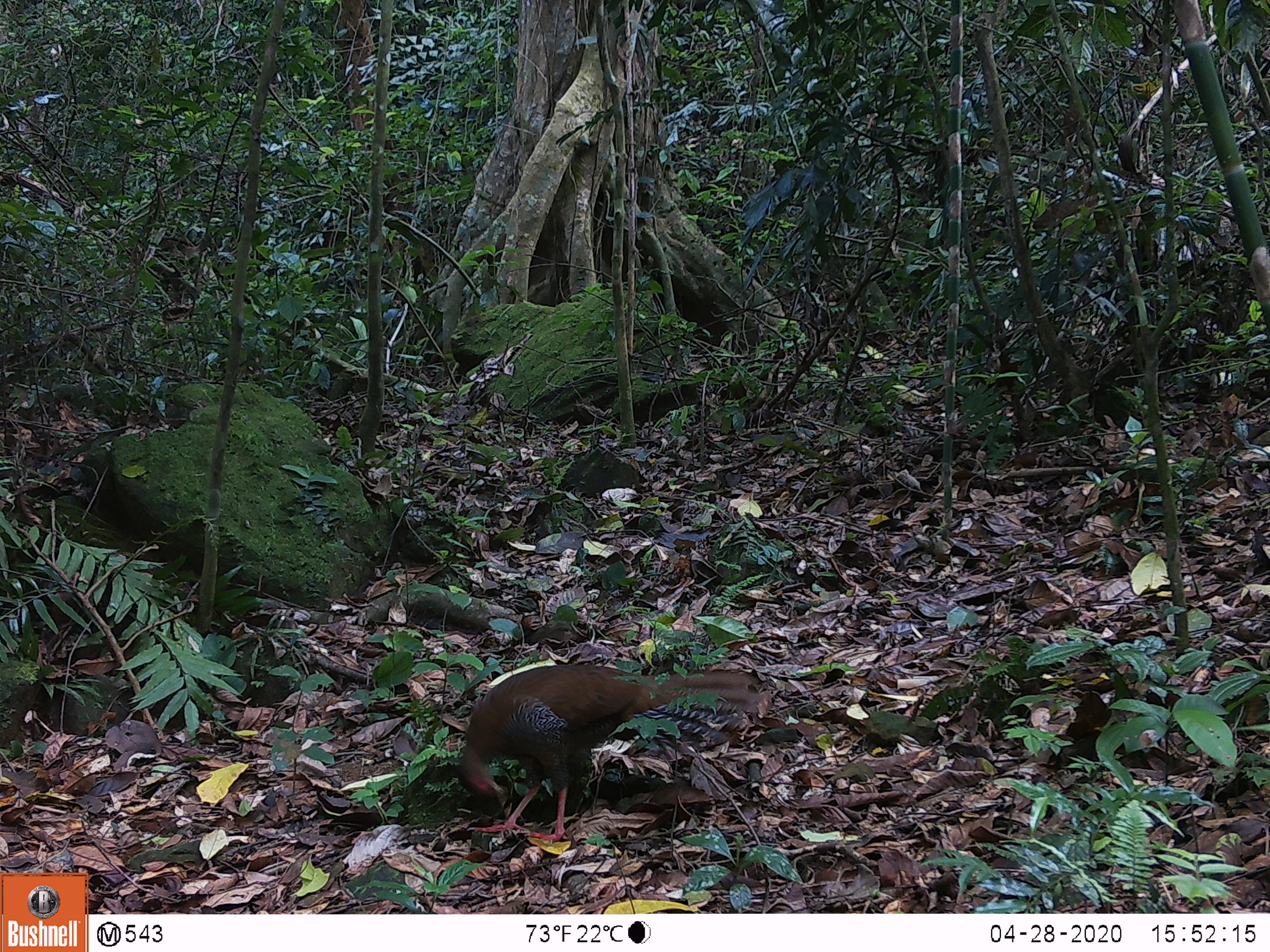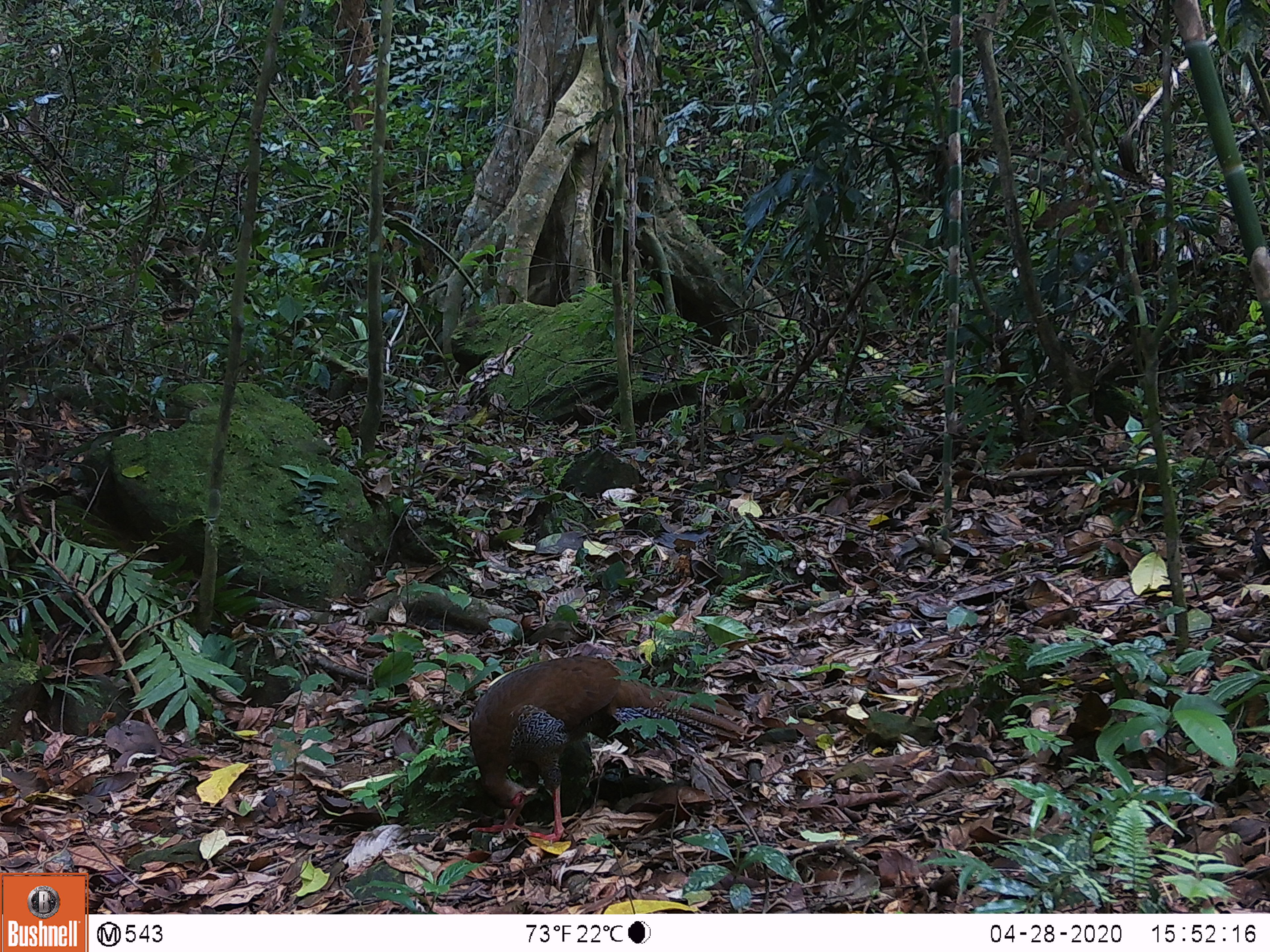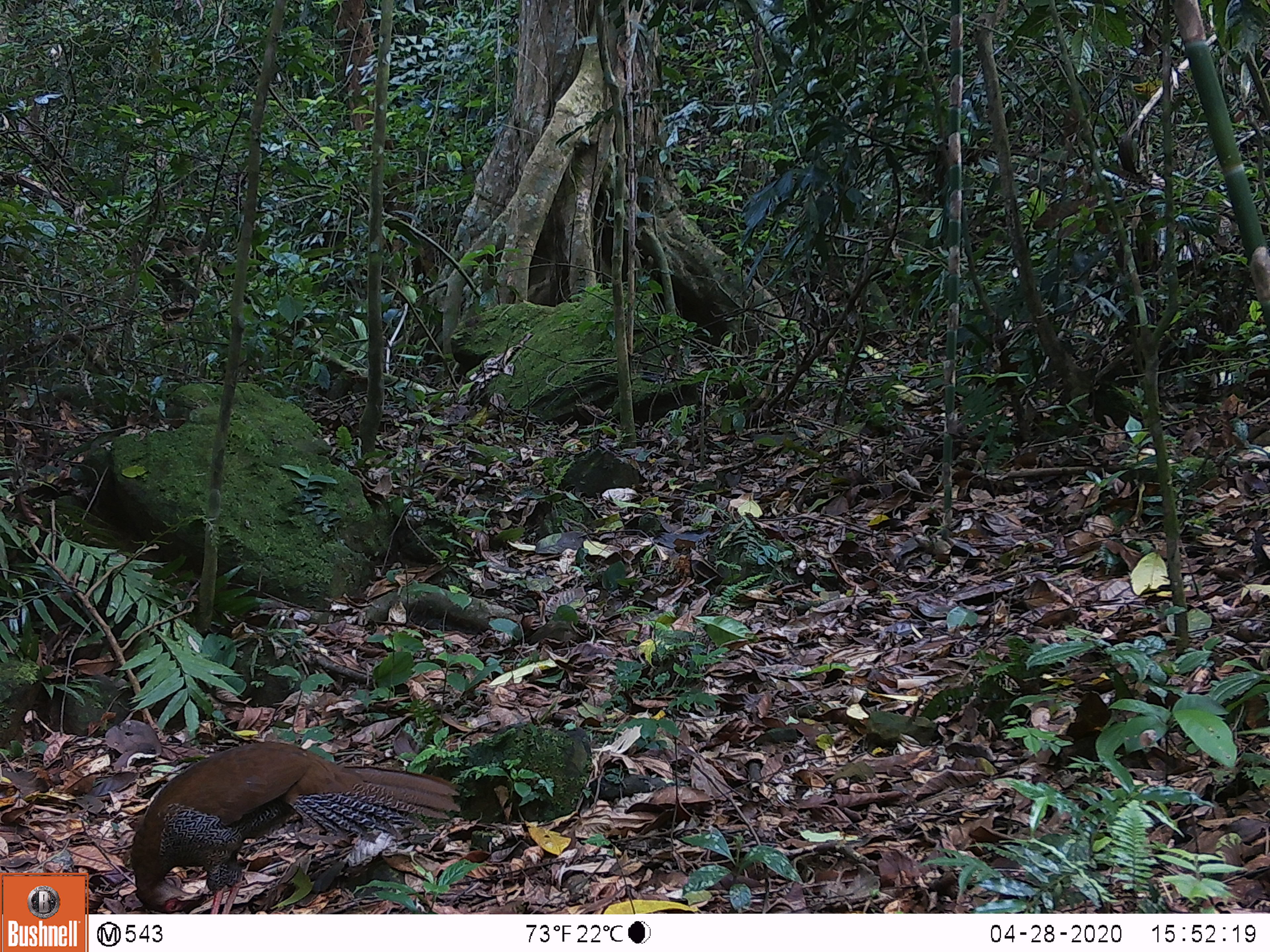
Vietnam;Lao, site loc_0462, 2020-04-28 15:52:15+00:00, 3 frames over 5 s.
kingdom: Animalia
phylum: Chordata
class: Aves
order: Galliformes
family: Phasianidae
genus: Lophura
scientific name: Lophura nycthemera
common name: silver pheasant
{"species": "silver pheasant (Lophura nycthemera)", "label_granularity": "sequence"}